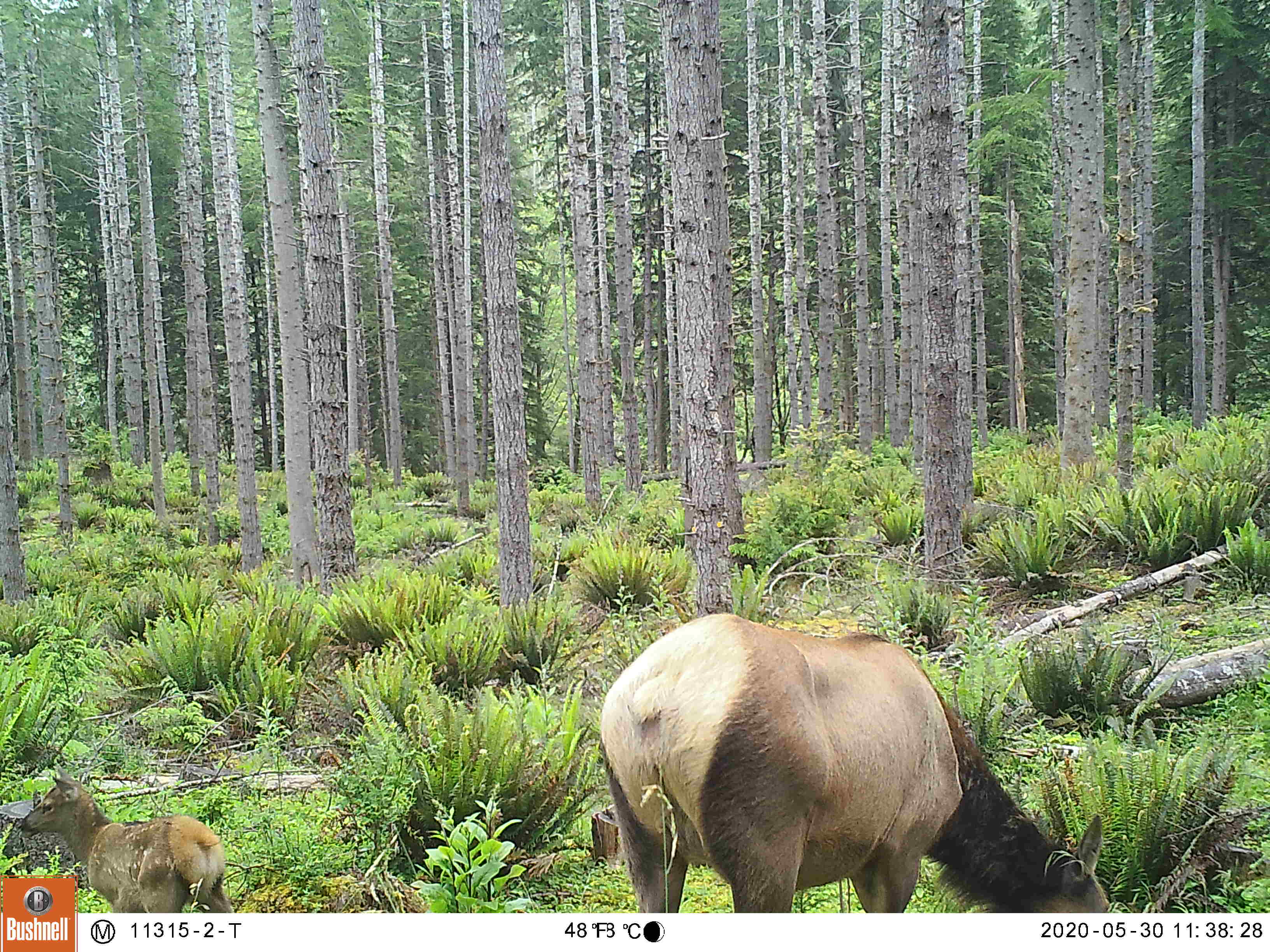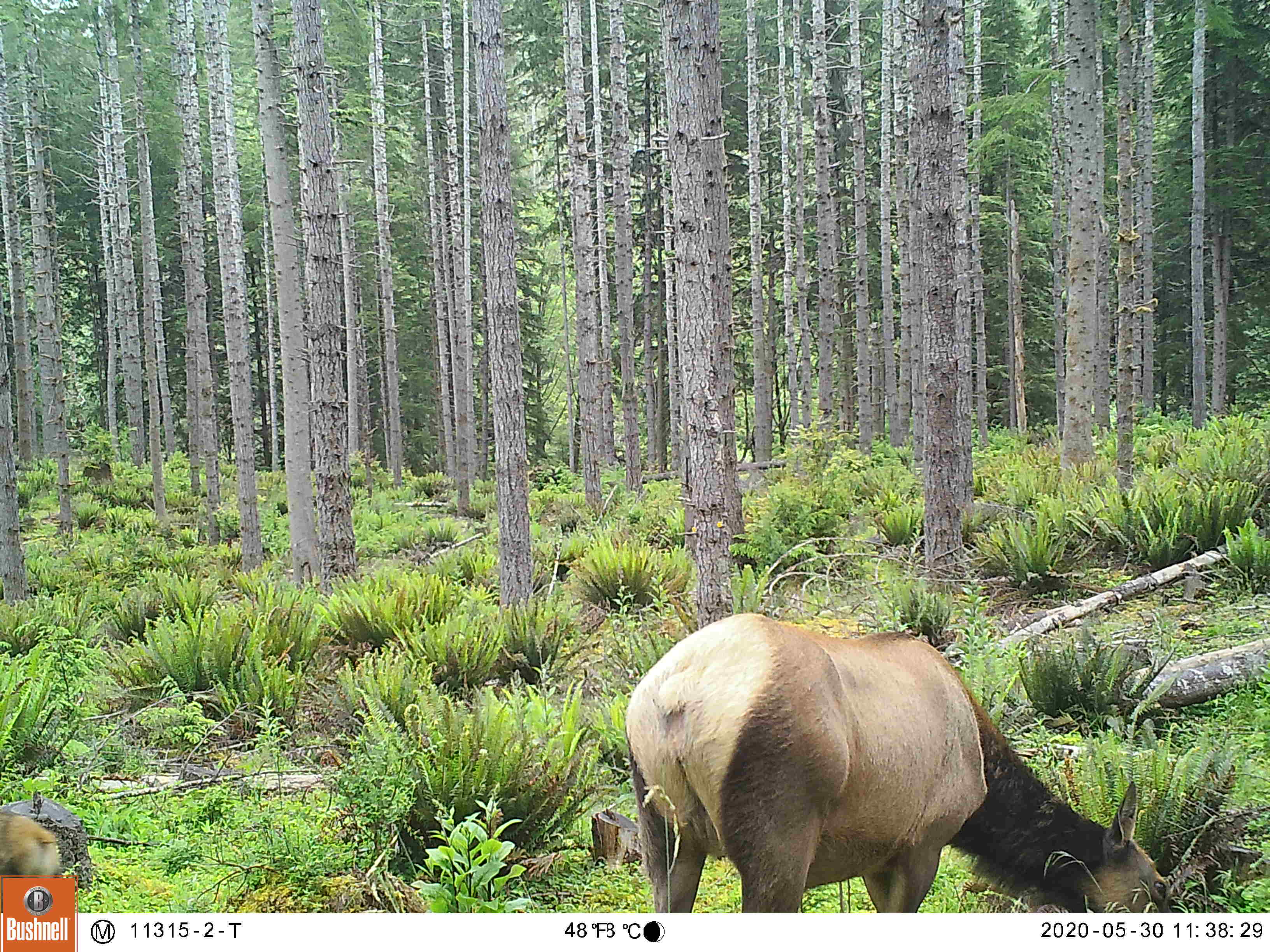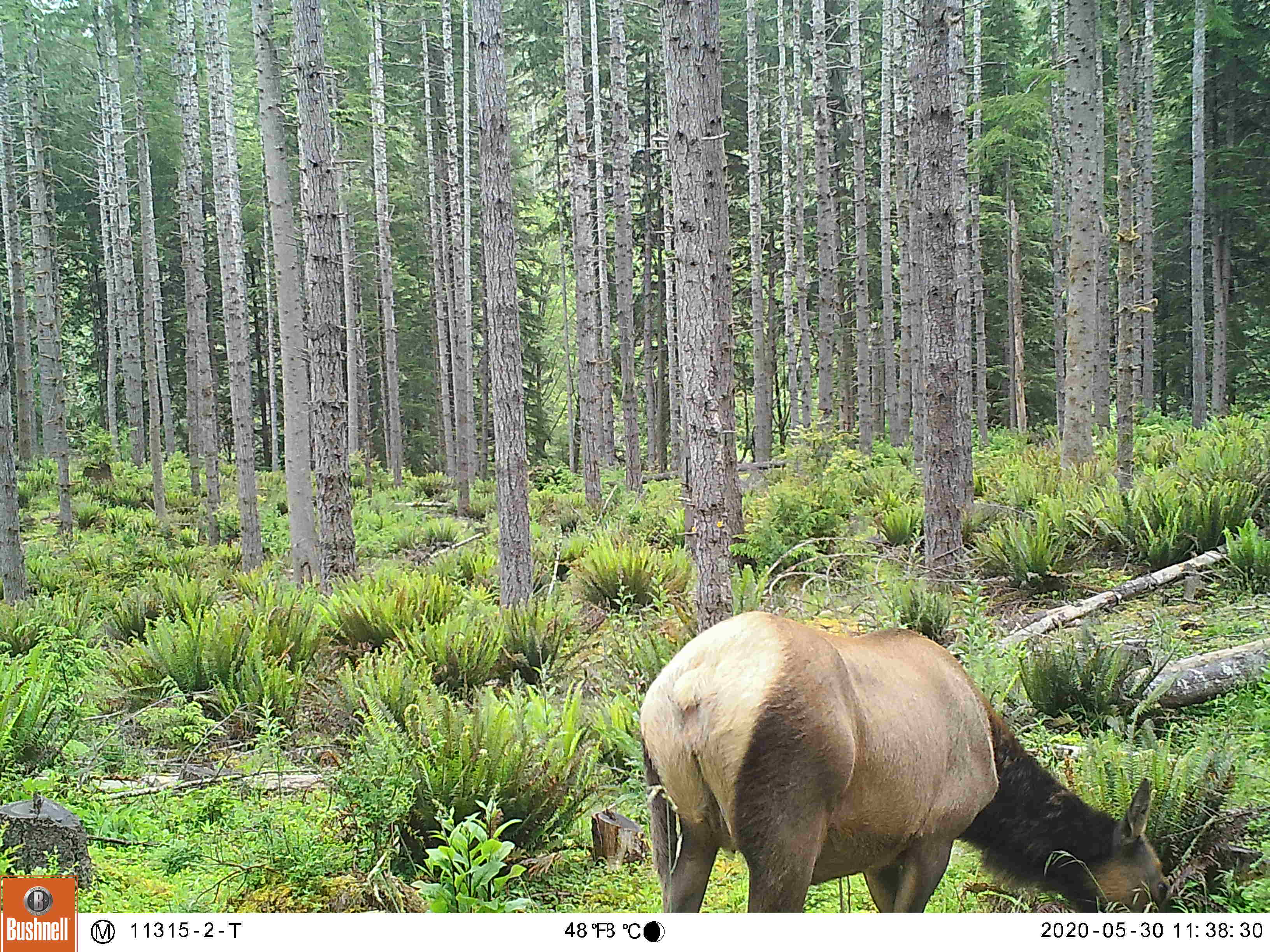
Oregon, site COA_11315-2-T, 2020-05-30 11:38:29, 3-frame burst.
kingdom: Animalia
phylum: Chordata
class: Mammalia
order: Artiodactyla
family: Cervidae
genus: Cervus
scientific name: Cervus canadensis roosevelti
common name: roosevelt elk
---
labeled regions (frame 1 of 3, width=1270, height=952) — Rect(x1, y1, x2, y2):
roosevelt elk: Rect(596, 609, 1118, 906); Rect(14, 767, 225, 873)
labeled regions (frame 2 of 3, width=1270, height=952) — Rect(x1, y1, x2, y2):
roosevelt elk: Rect(611, 613, 1180, 909)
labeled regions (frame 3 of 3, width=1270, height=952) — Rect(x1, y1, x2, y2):
roosevelt elk: Rect(642, 609, 1173, 906)